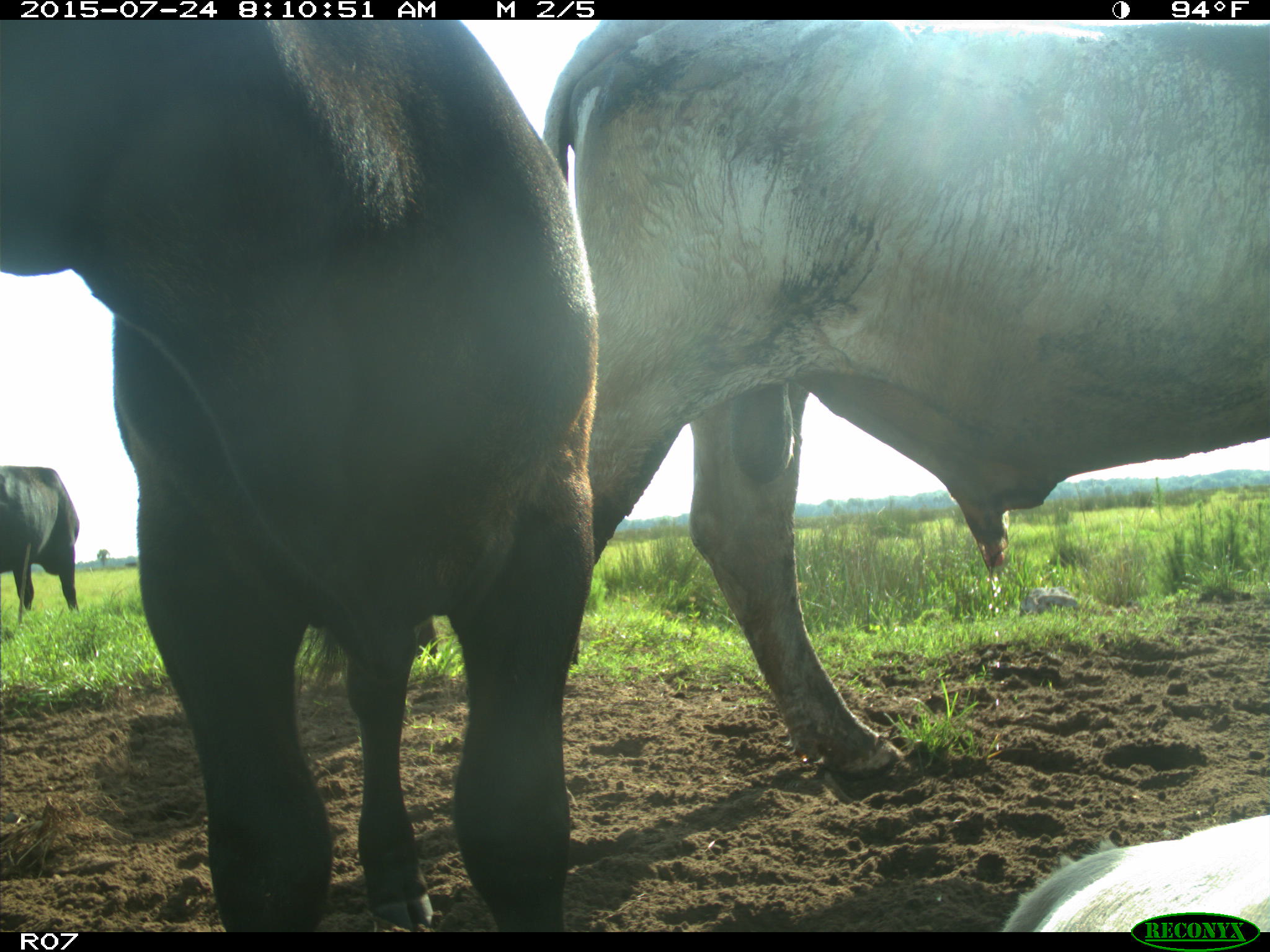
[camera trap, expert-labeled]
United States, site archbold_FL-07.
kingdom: Animalia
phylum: Chordata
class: Mammalia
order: Artiodactyla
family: Bovidae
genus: Bos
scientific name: Bos taurus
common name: domestic cow